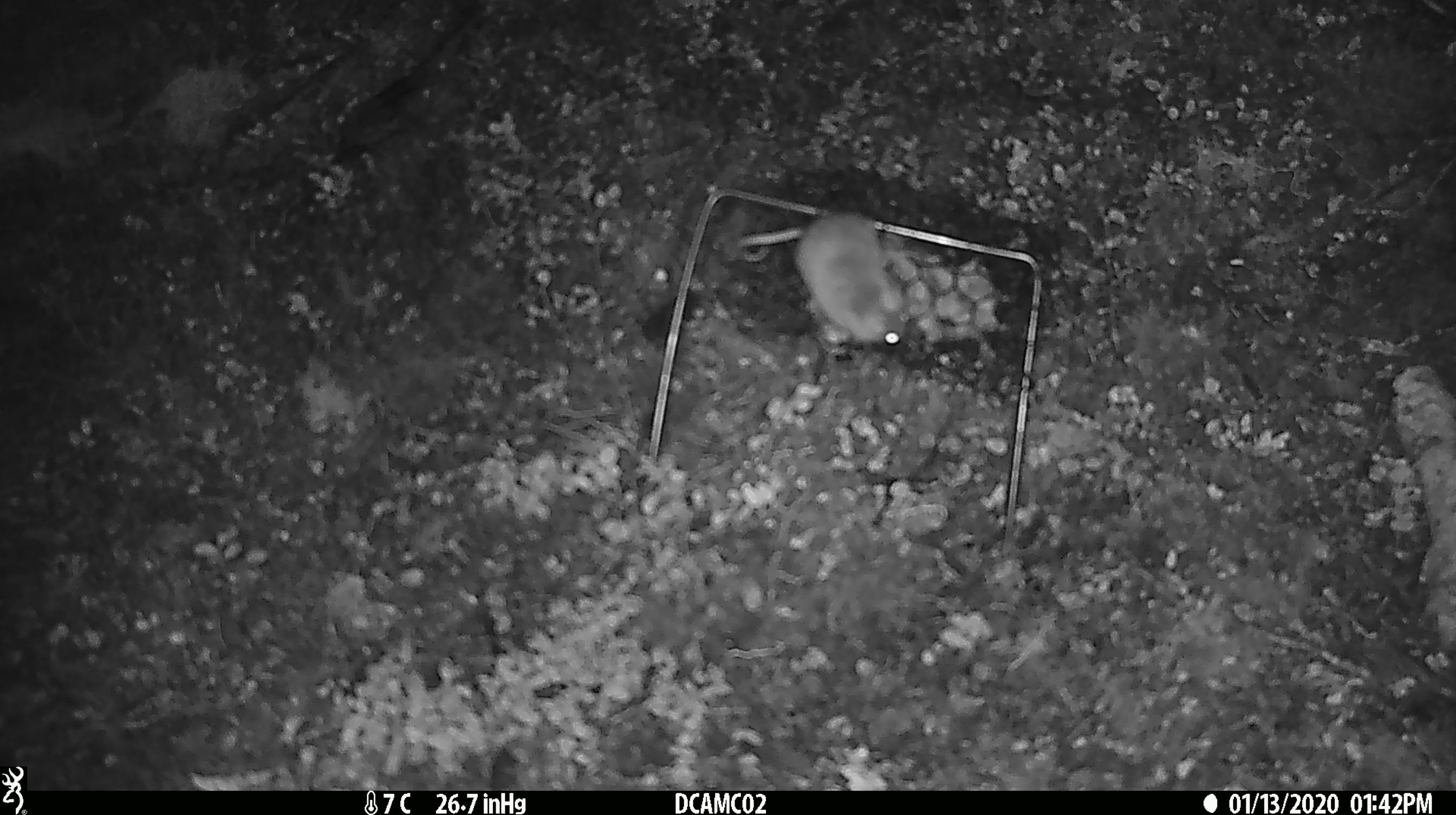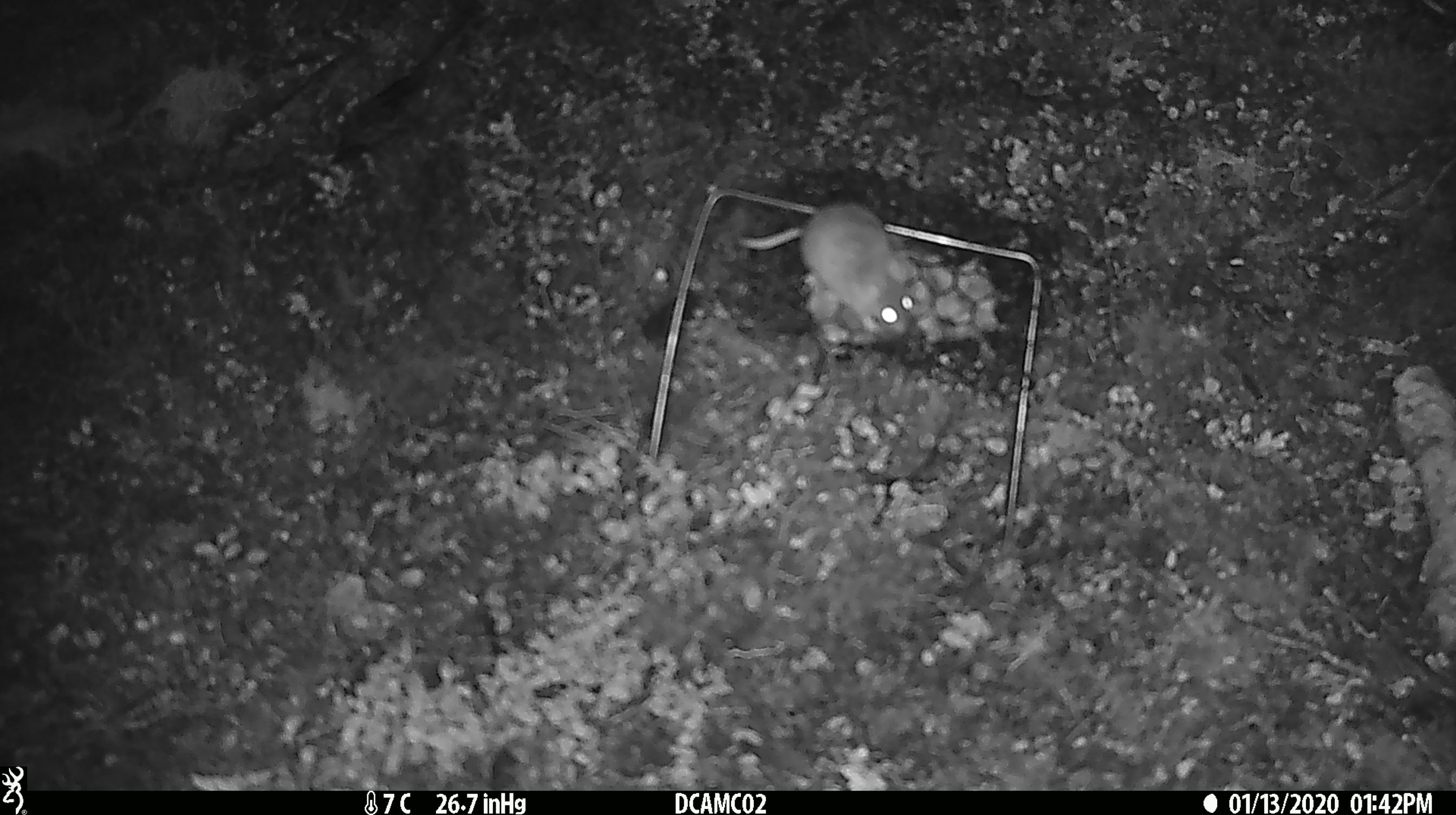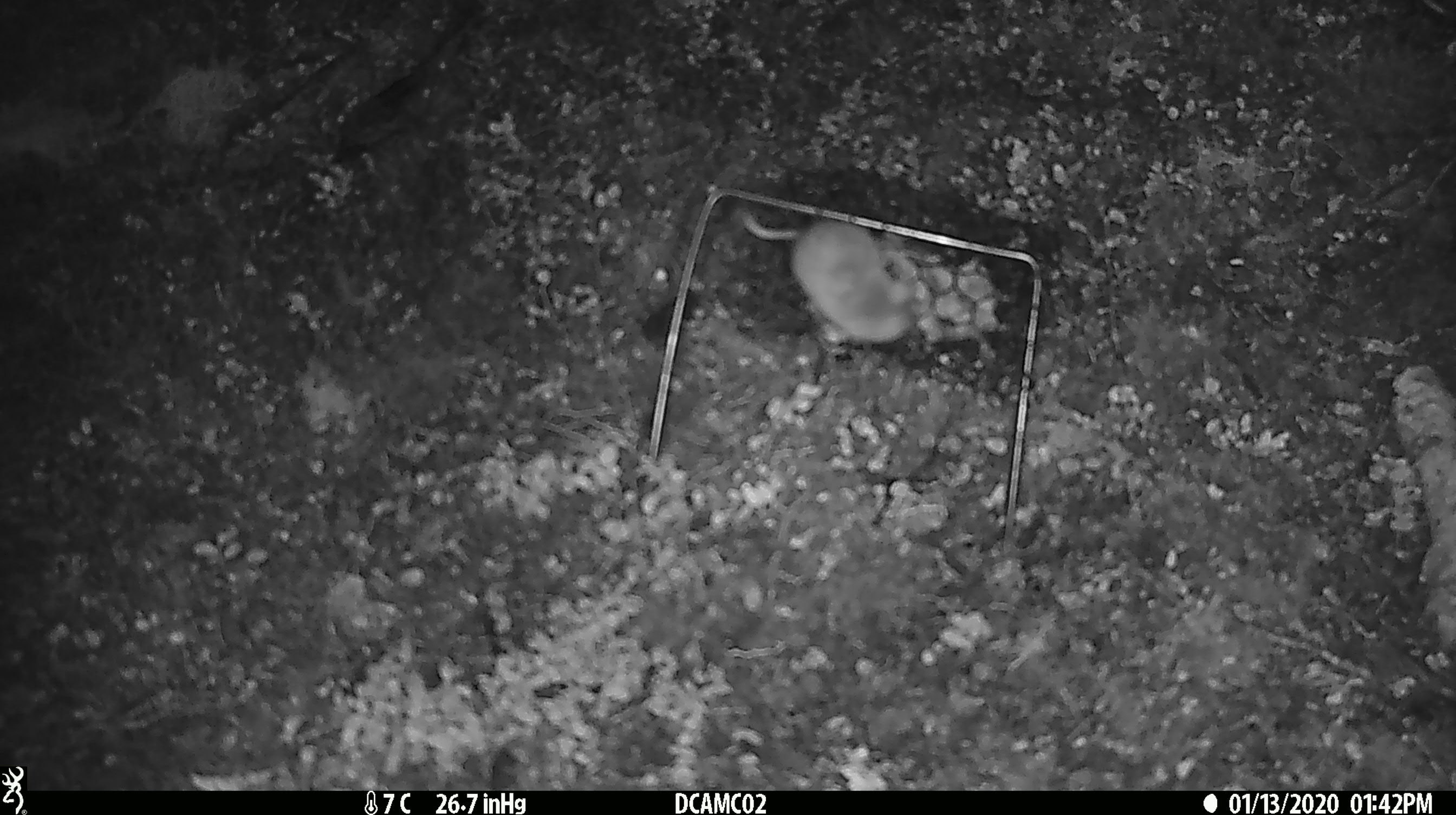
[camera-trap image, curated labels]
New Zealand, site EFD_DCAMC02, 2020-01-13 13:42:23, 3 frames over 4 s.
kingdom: Animalia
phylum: Chordata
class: Mammalia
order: Rodentia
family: Muridae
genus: Mus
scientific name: Mus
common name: mouse